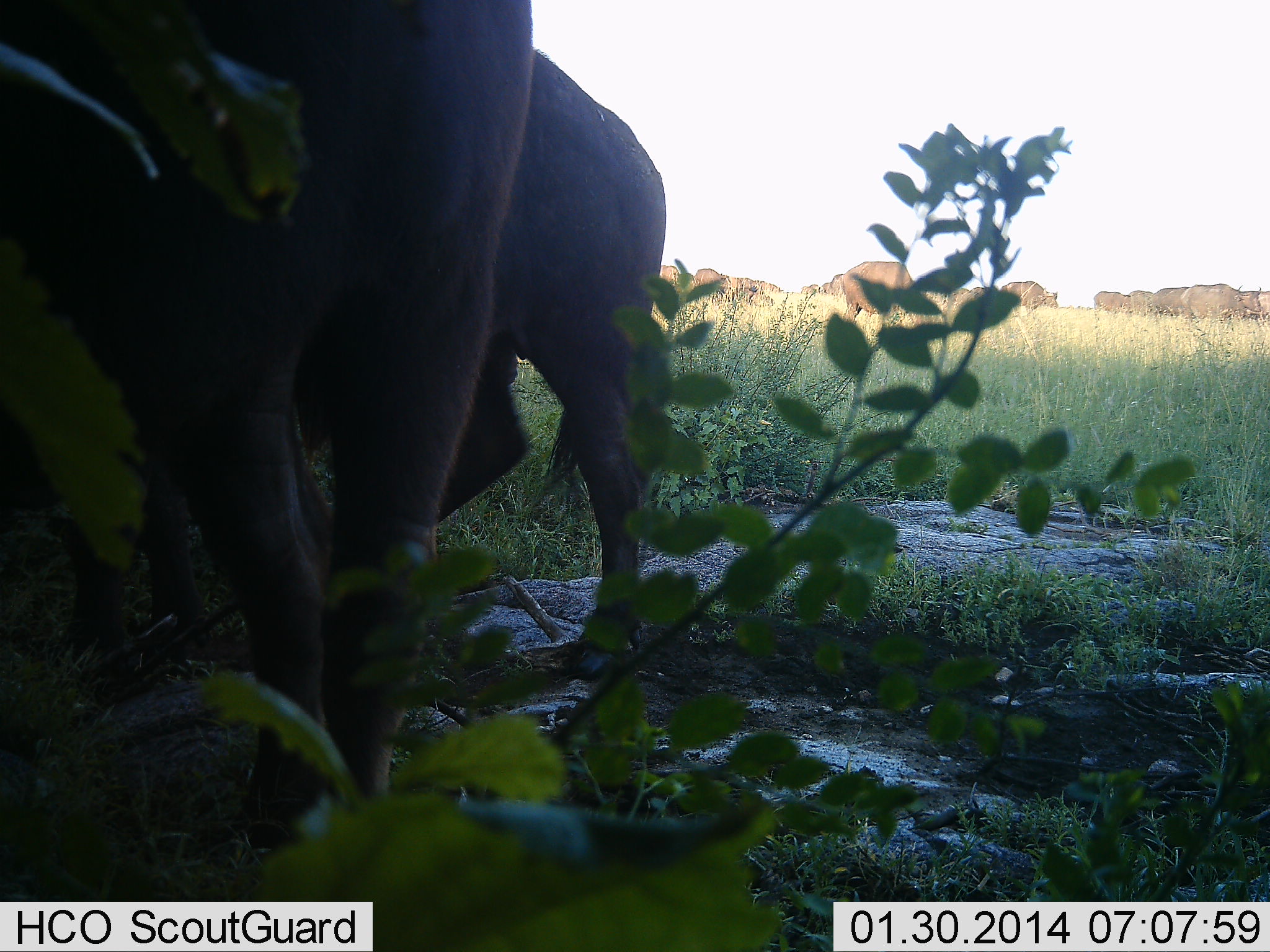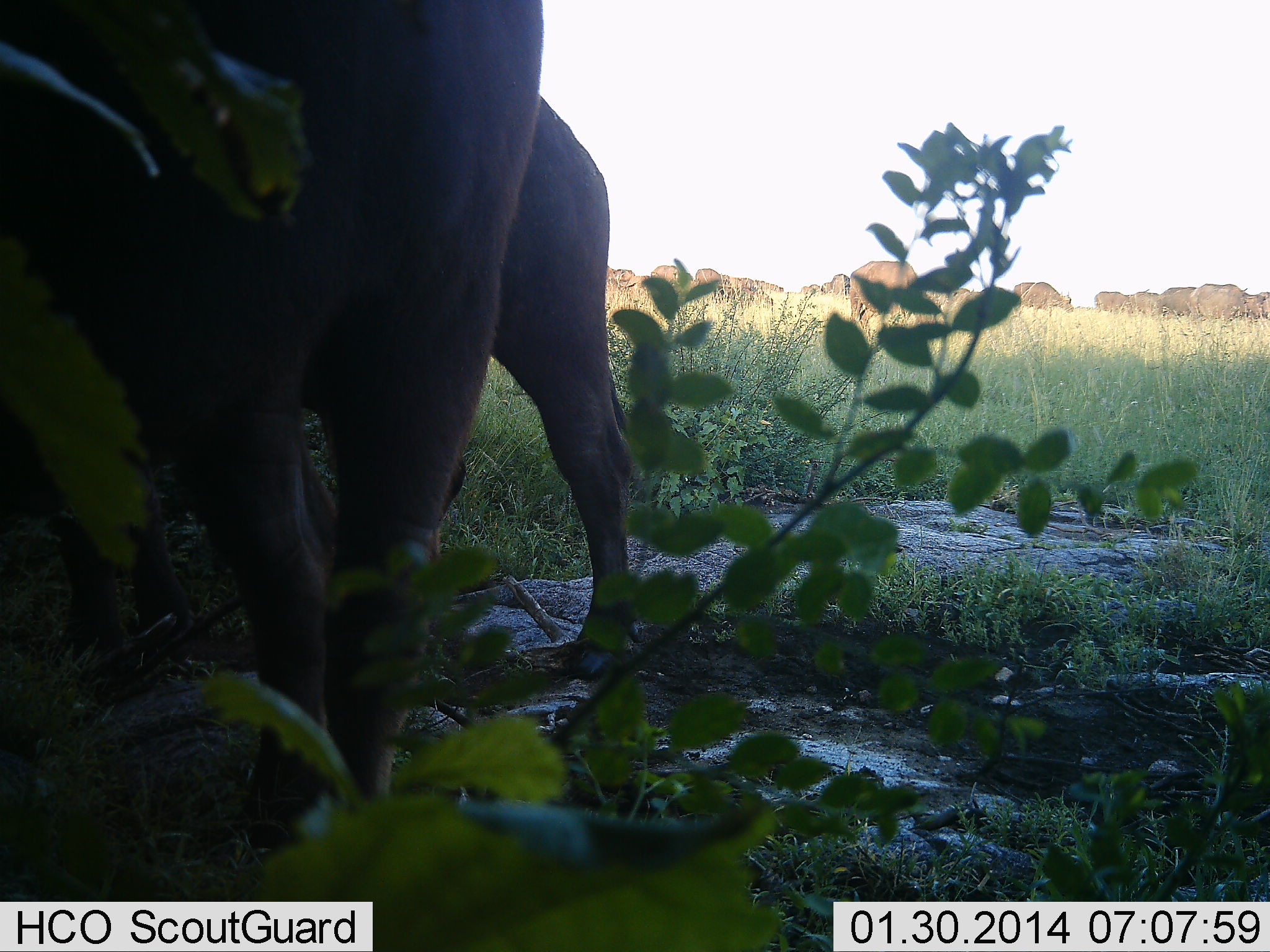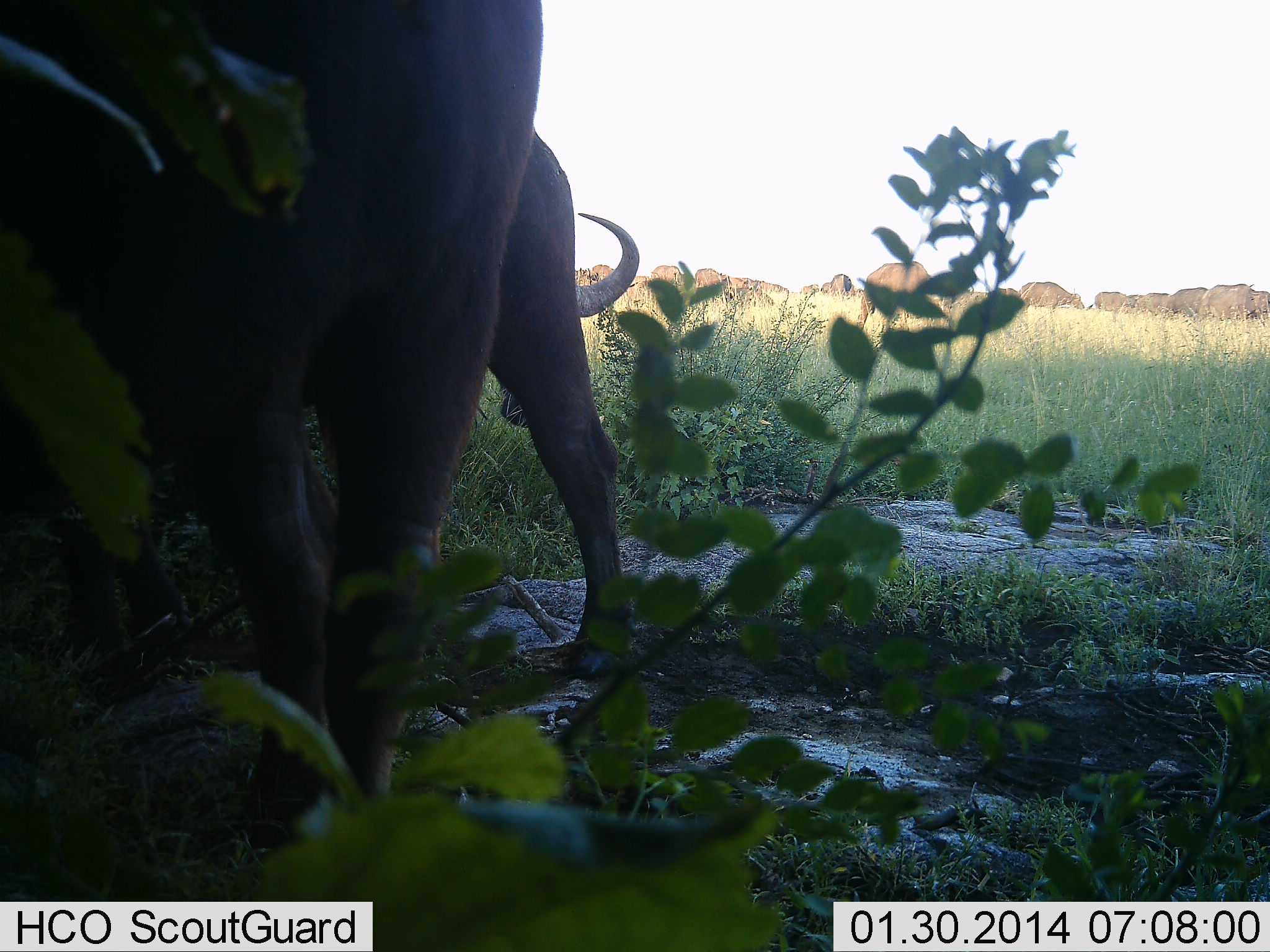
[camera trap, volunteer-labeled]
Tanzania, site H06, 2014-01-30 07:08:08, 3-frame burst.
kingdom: Animalia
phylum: Chordata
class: Mammalia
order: Artiodactyla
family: Bovidae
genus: Syncerus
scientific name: Syncerus caffer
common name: cape buffalo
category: buffalo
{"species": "buffalo (cape buffalo) (Syncerus caffer)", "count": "11-50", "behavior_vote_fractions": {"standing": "80%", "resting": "0%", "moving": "50%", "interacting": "10%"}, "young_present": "0%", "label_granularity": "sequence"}